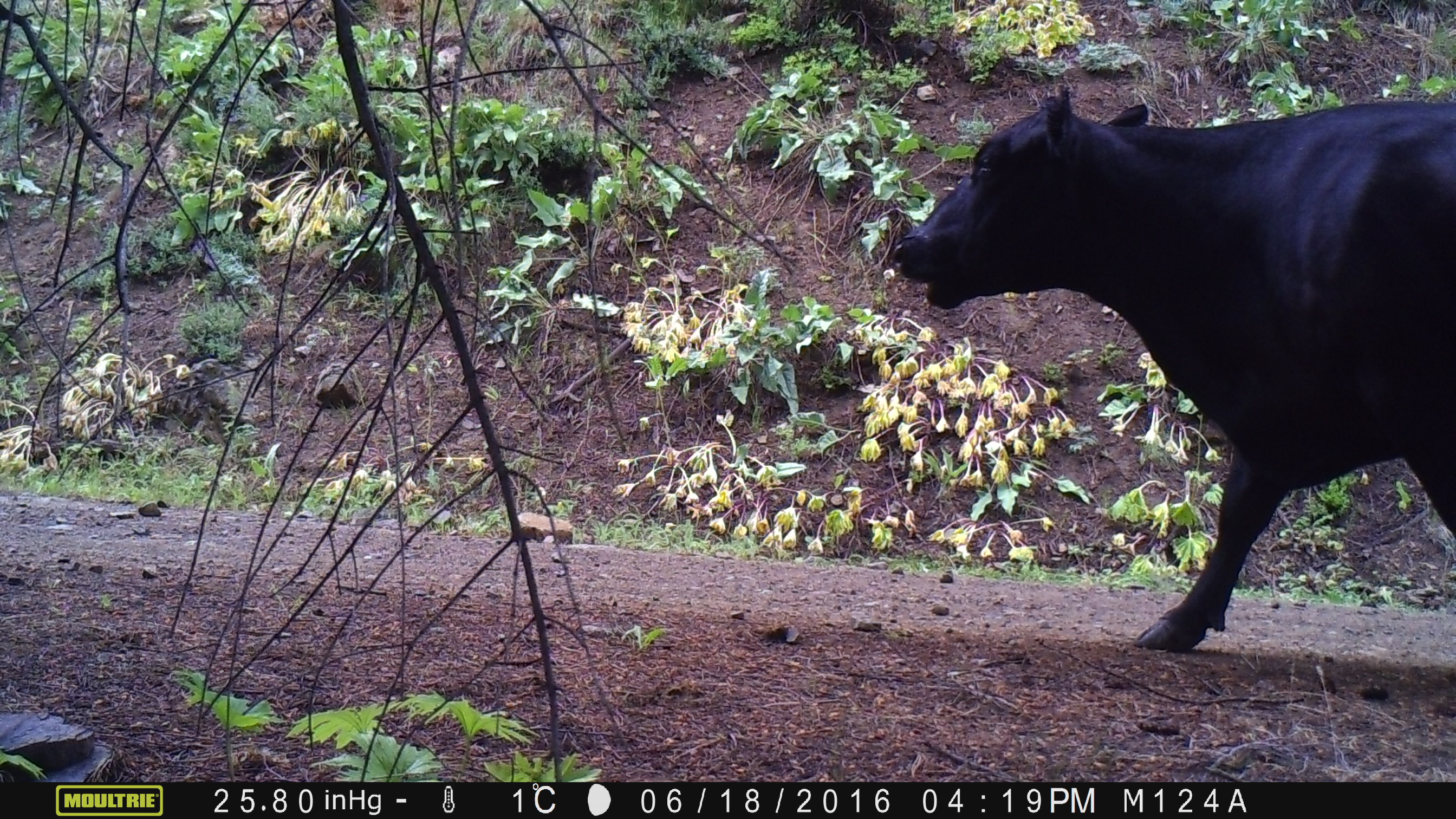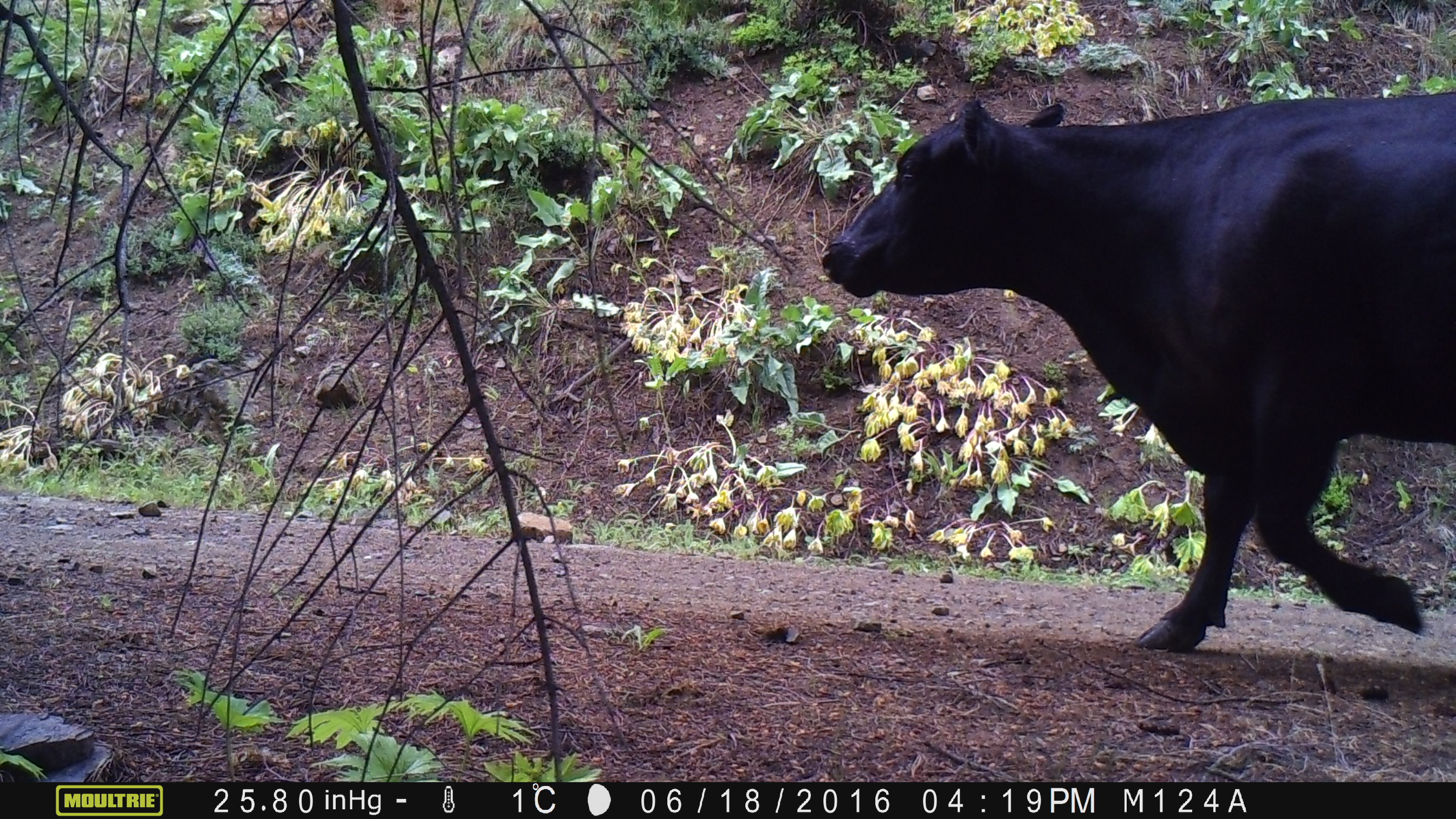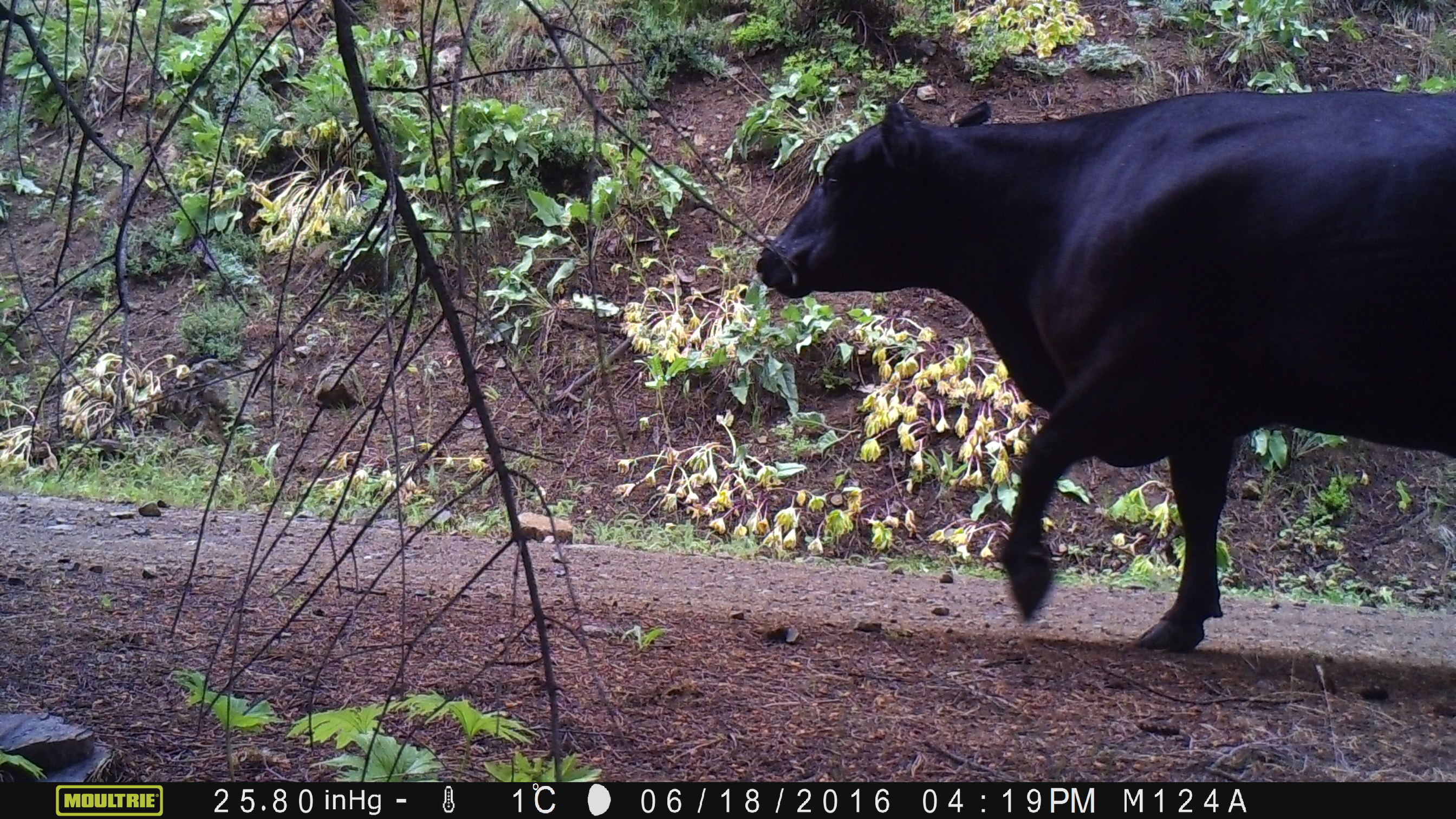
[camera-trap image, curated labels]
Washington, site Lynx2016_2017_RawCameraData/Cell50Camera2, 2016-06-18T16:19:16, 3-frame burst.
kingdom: Animalia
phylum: Chordata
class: Mammalia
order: Artiodactyla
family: Bovidae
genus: Bos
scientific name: Bos taurus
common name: domestic cattle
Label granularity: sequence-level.